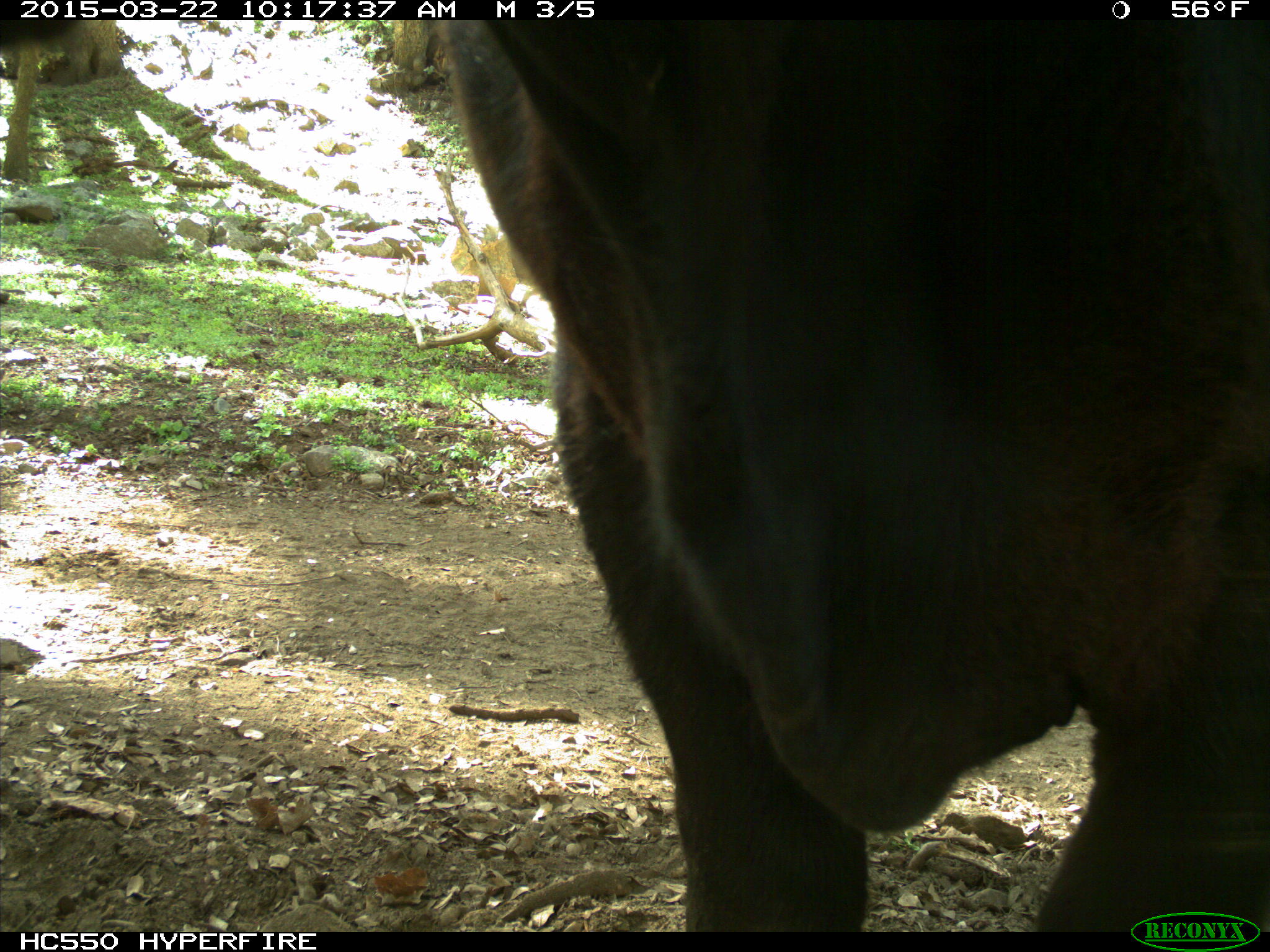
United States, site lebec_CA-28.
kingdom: Animalia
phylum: Chordata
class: Mammalia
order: Artiodactyla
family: Bovidae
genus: Bos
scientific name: Bos taurus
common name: domestic cow